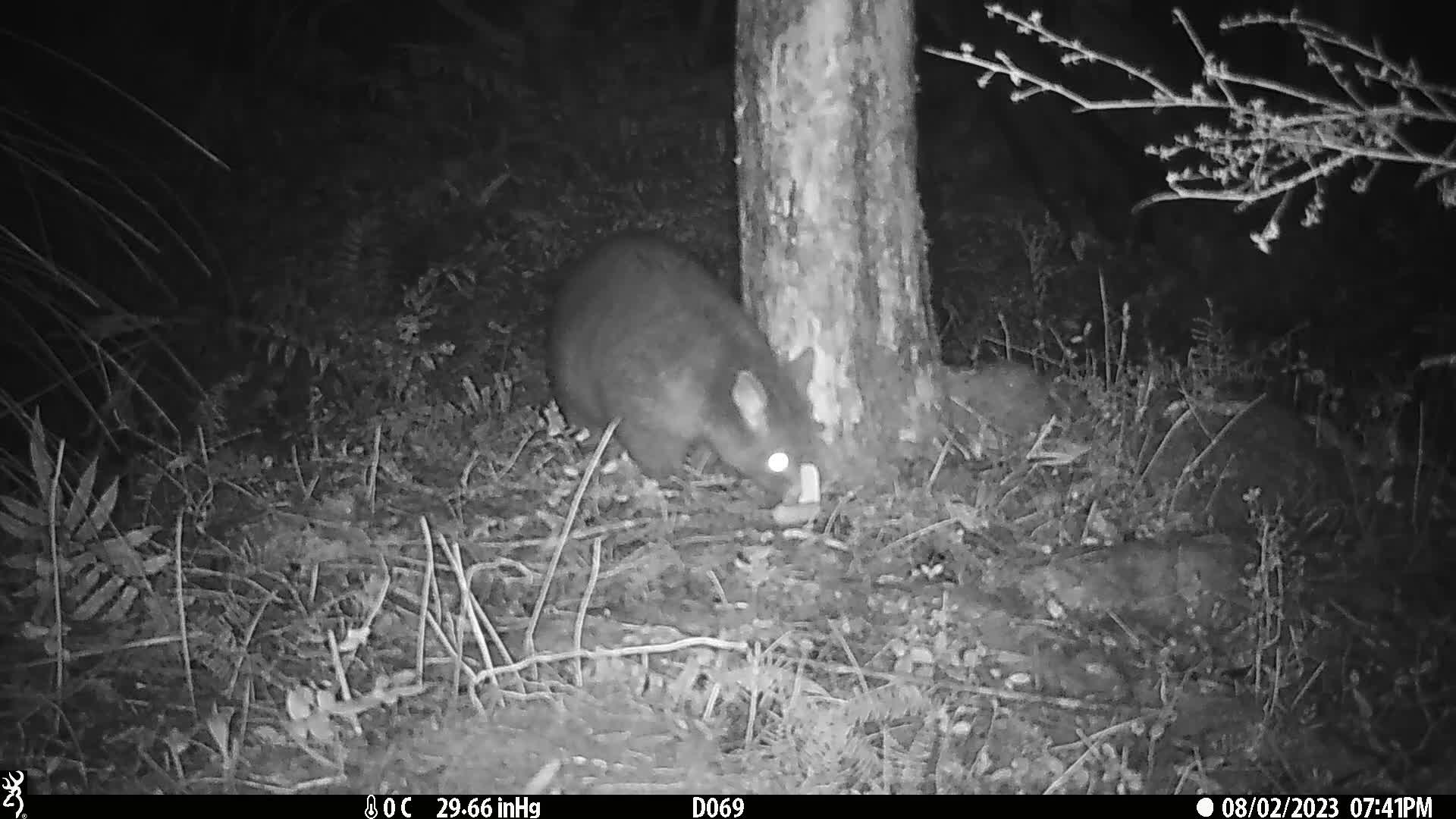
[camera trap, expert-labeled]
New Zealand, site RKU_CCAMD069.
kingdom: Animalia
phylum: Chordata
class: Mammalia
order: Diprotodontia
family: Phalangeridae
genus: Trichosurus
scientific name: Trichosurus vulpecula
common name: common brushtail possum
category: possum